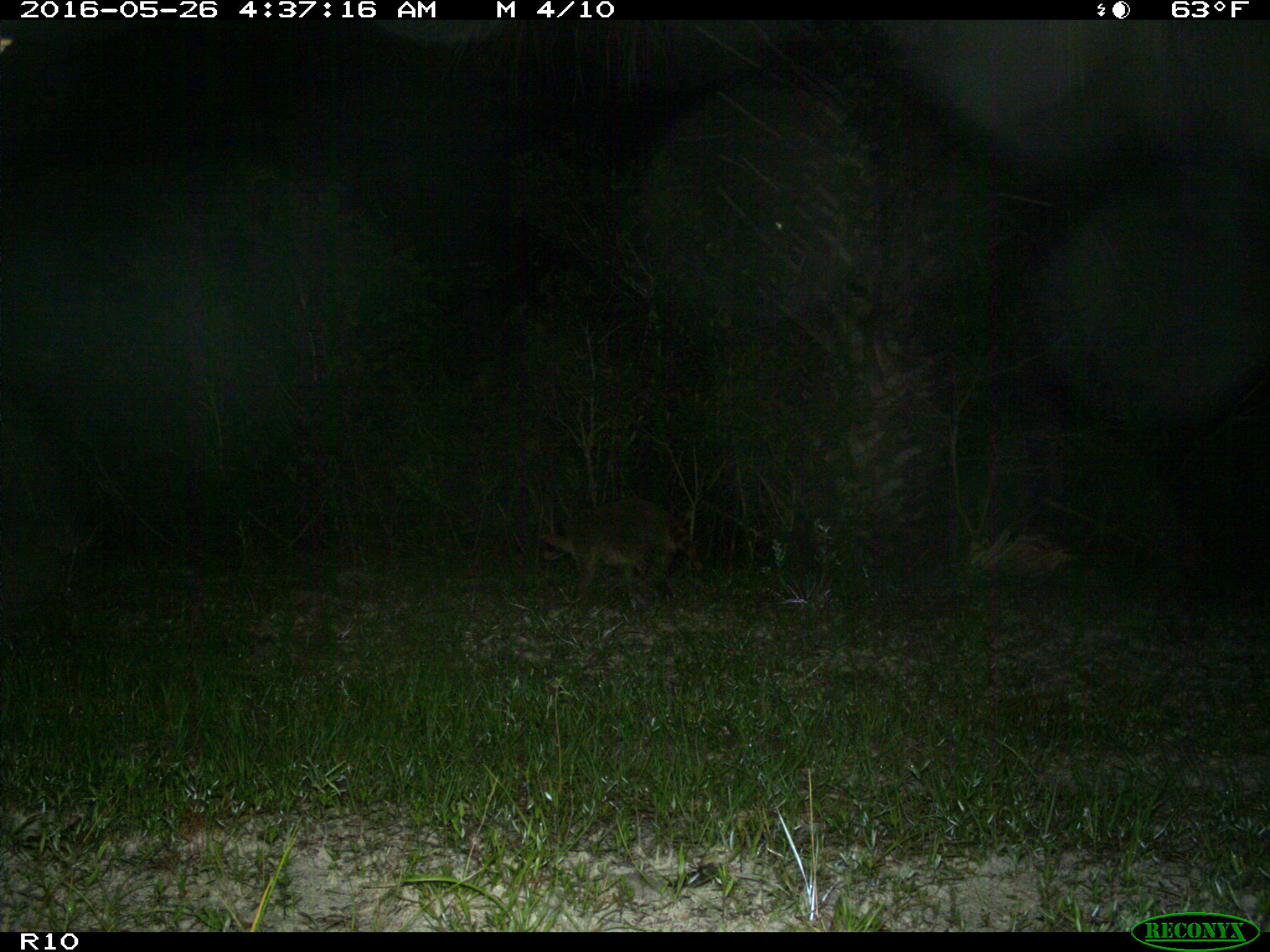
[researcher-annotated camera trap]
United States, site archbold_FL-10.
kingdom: Animalia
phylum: Chordata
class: Mammalia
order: Carnivora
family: Procyonidae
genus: Procyon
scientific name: Procyon lotor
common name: common raccoon